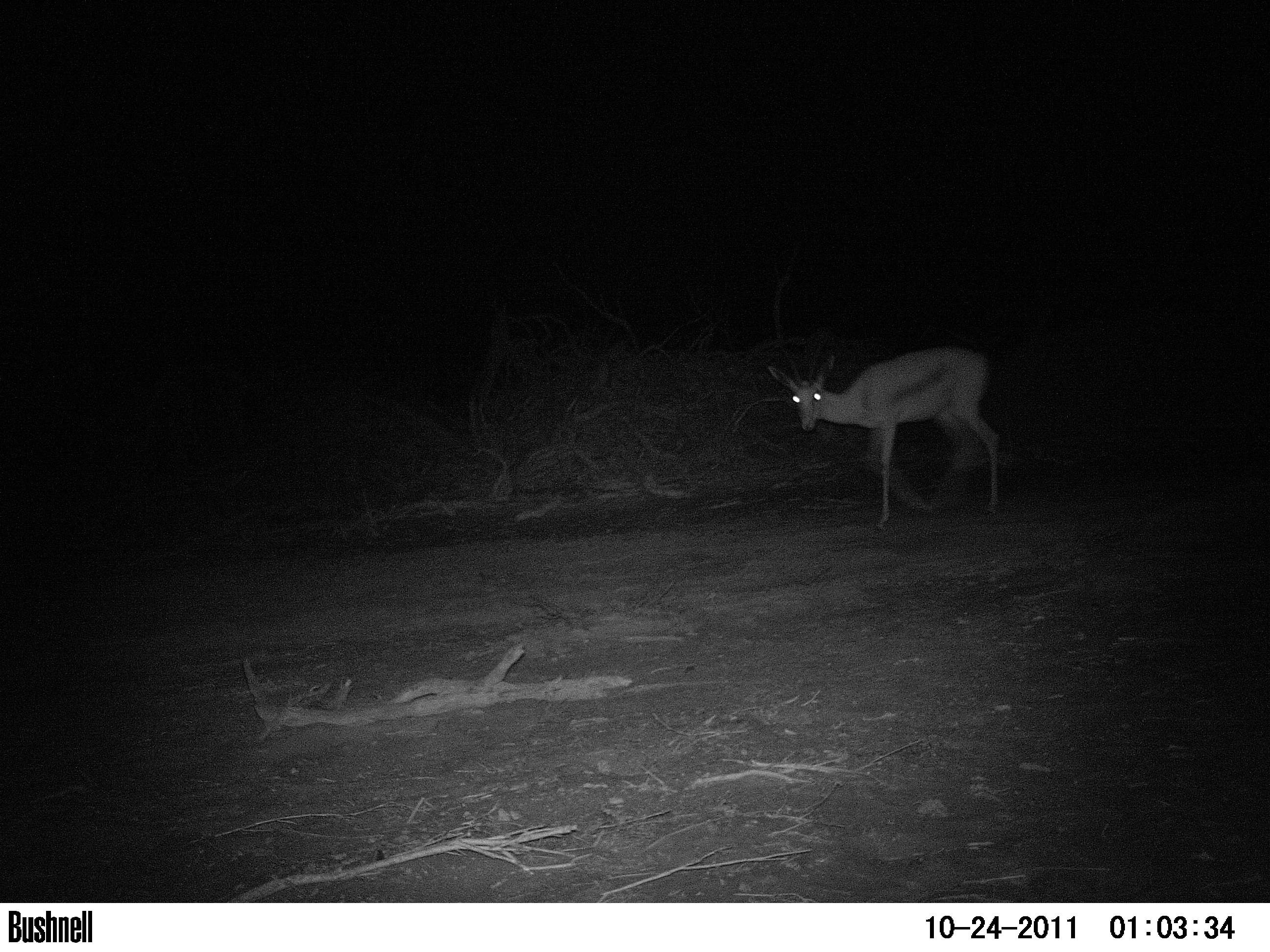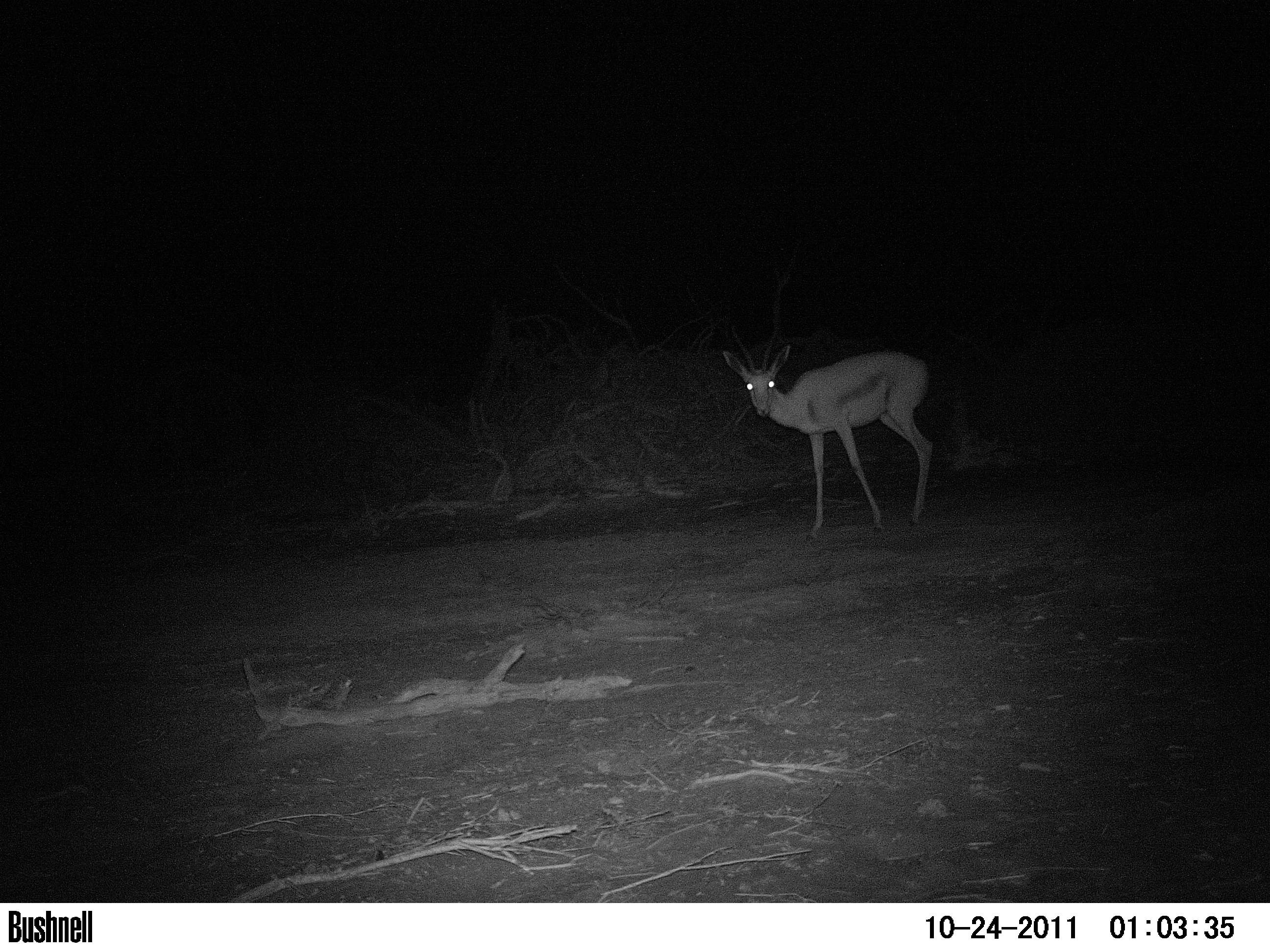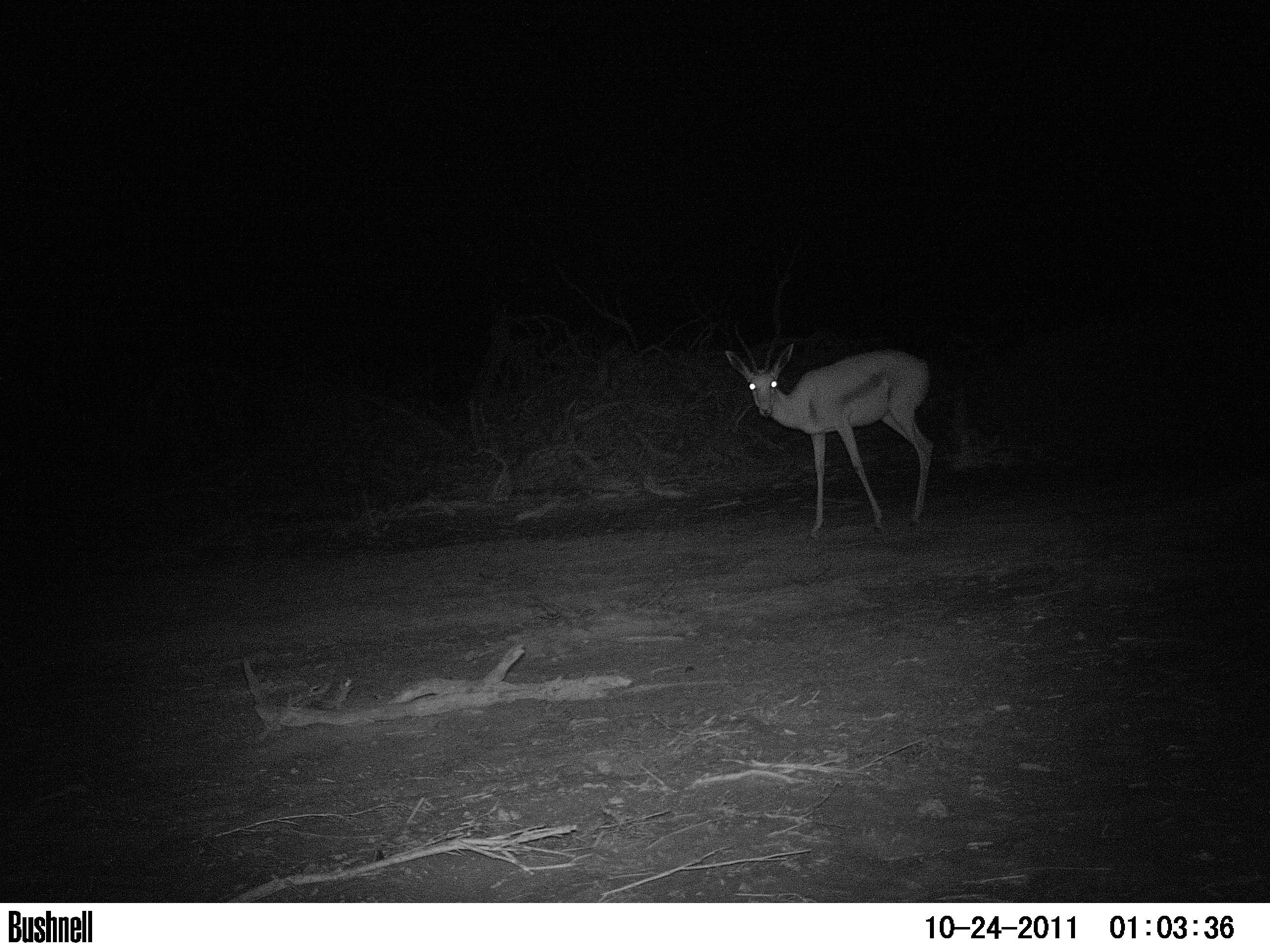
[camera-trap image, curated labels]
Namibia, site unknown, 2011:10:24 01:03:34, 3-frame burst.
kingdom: Animalia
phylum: Chordata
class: Mammalia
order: Artiodactyla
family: Bovidae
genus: Antidorcas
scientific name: Antidorcas marsupialis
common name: springbok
Antidorcas marsupialis (springbok).